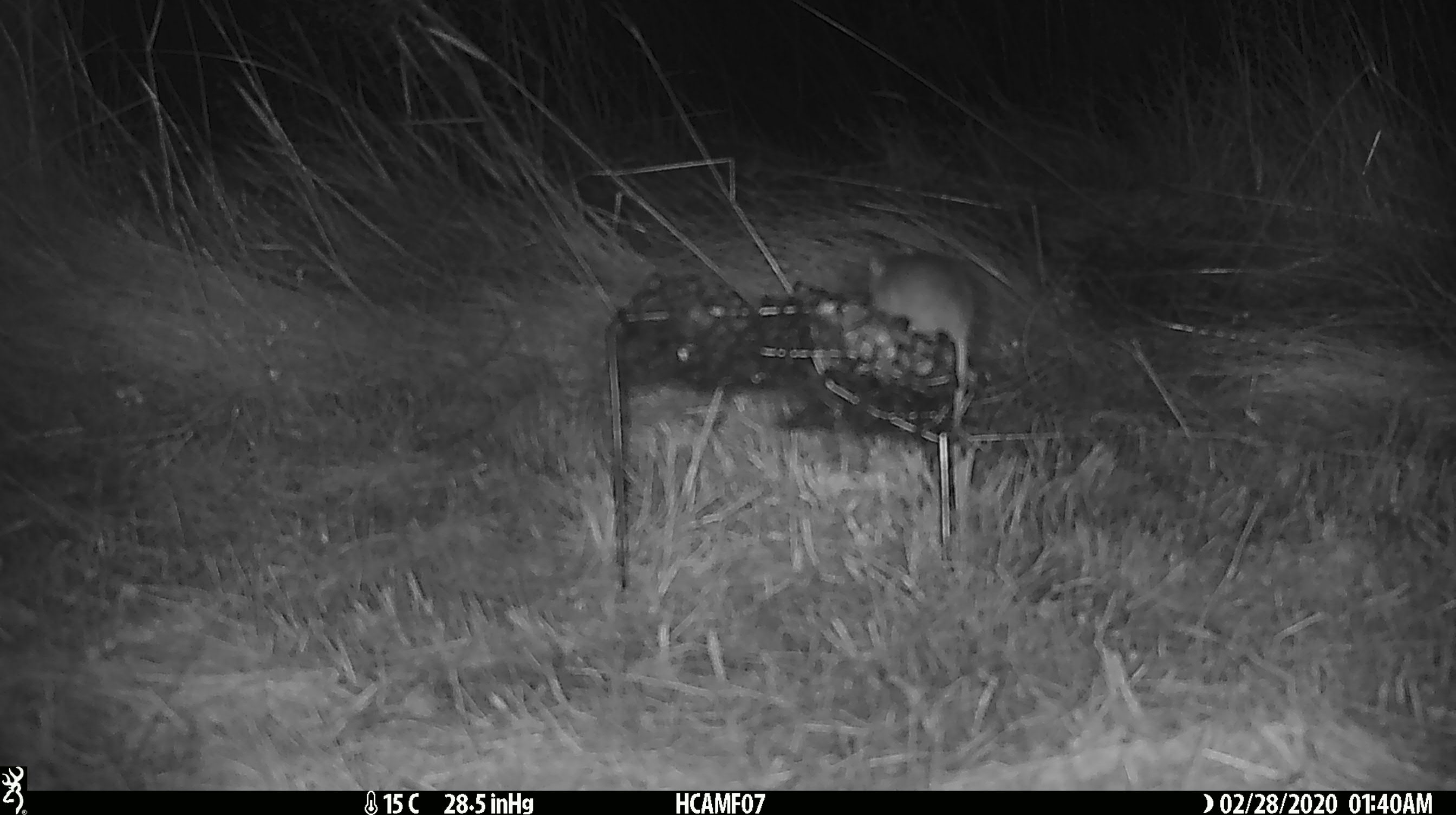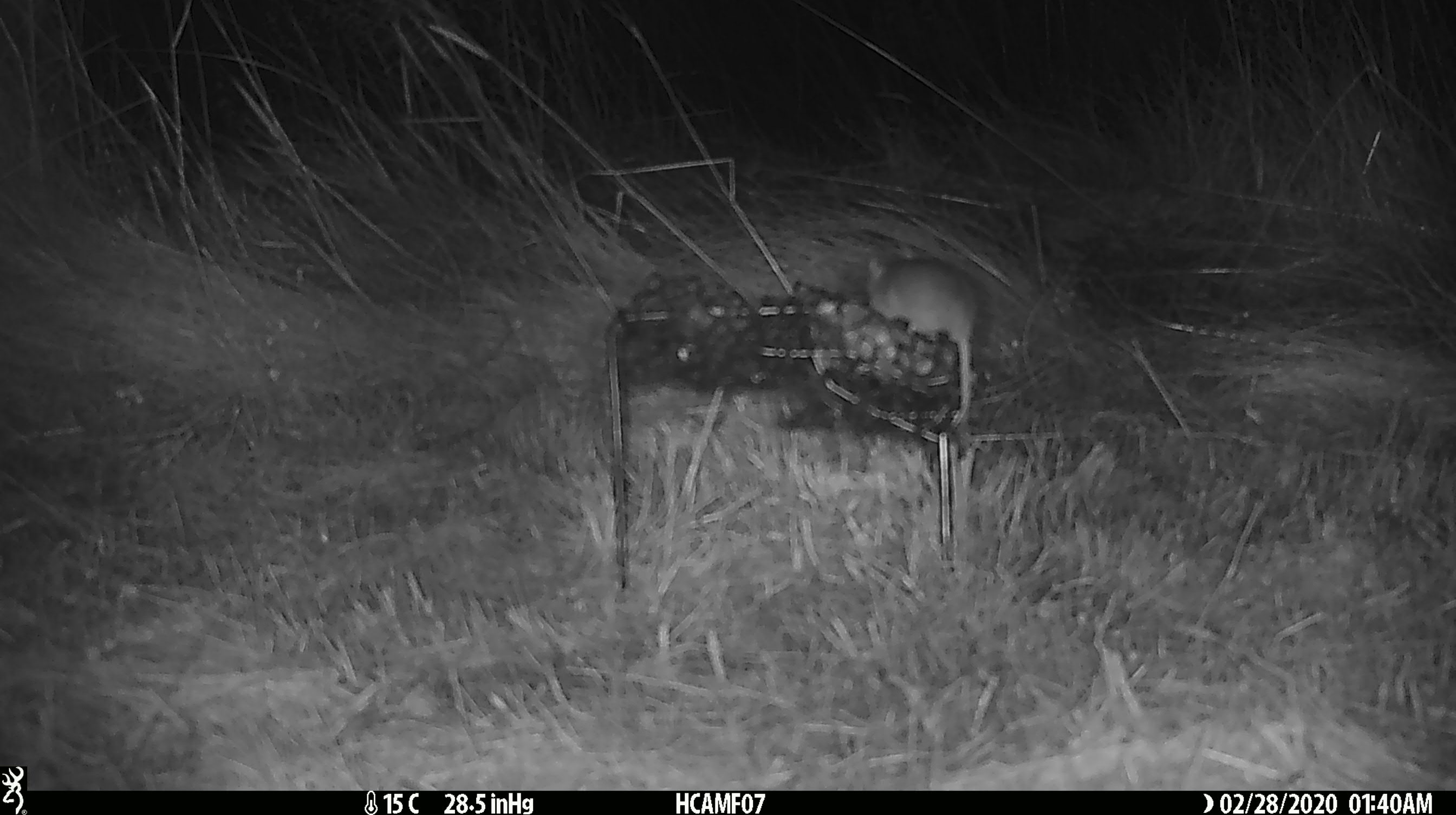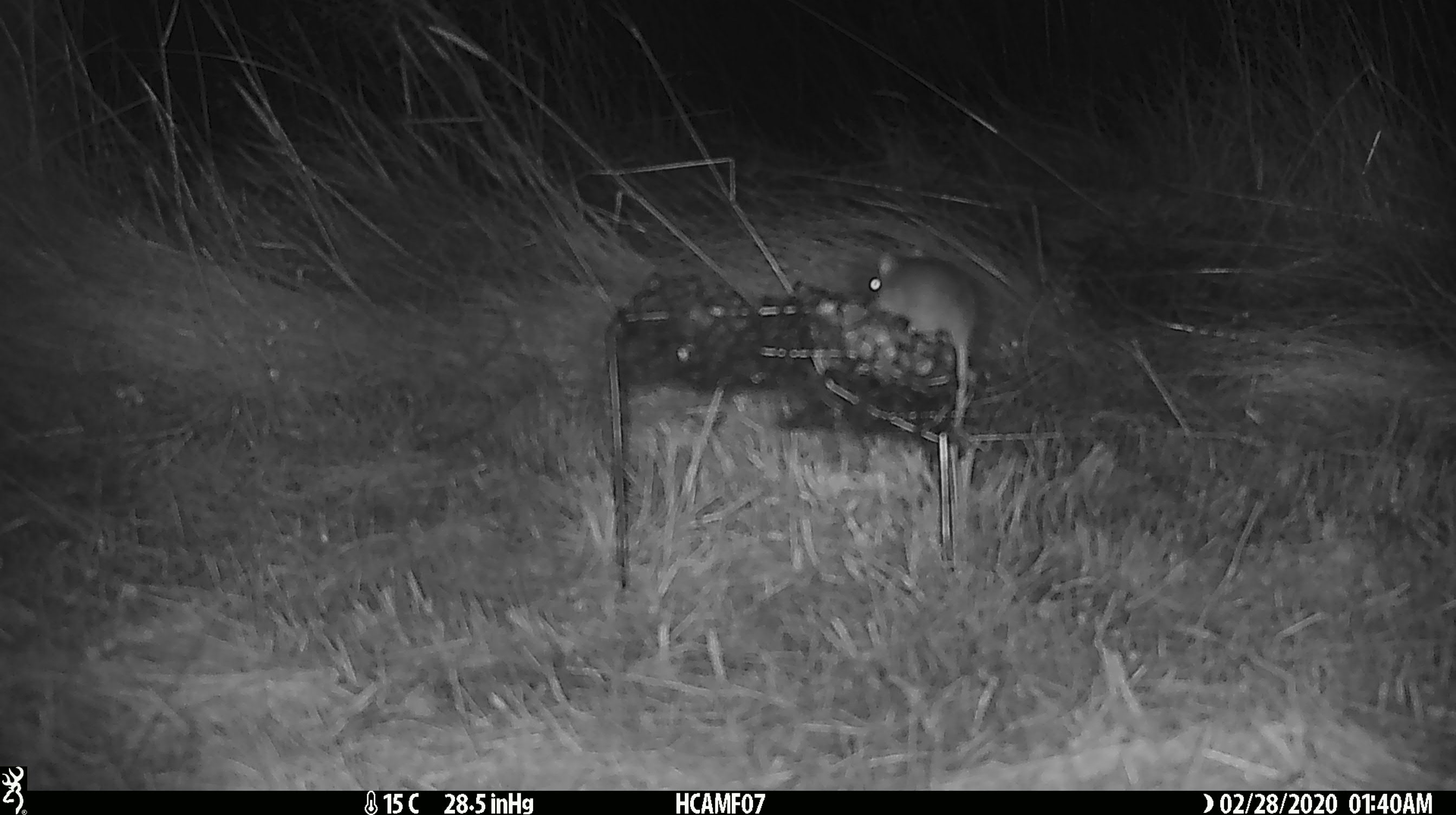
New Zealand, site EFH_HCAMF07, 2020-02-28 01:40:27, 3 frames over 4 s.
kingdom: Animalia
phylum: Chordata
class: Mammalia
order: Rodentia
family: Muridae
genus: Mus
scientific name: Mus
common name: mouse